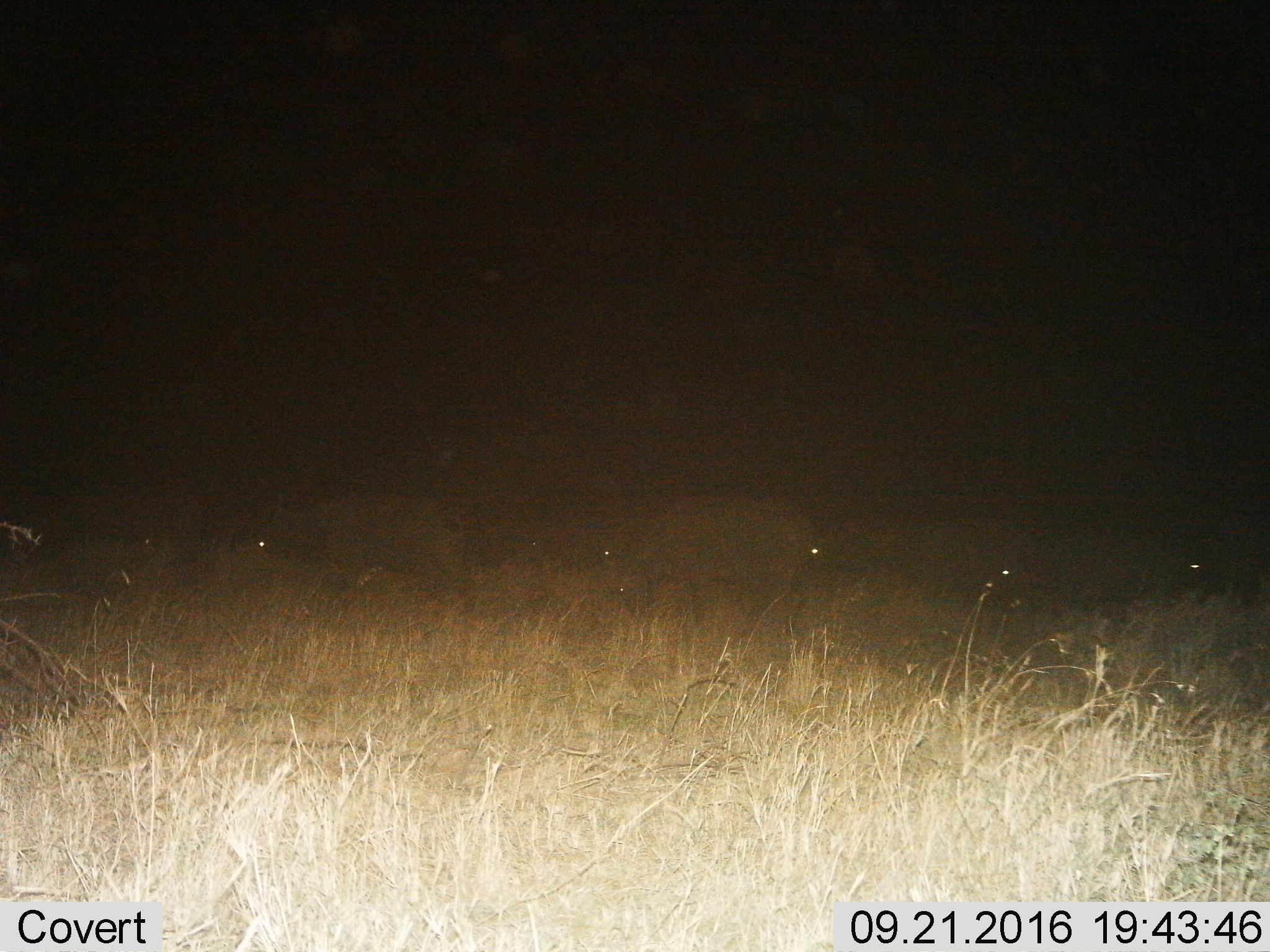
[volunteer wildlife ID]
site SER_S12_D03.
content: unidentified animal